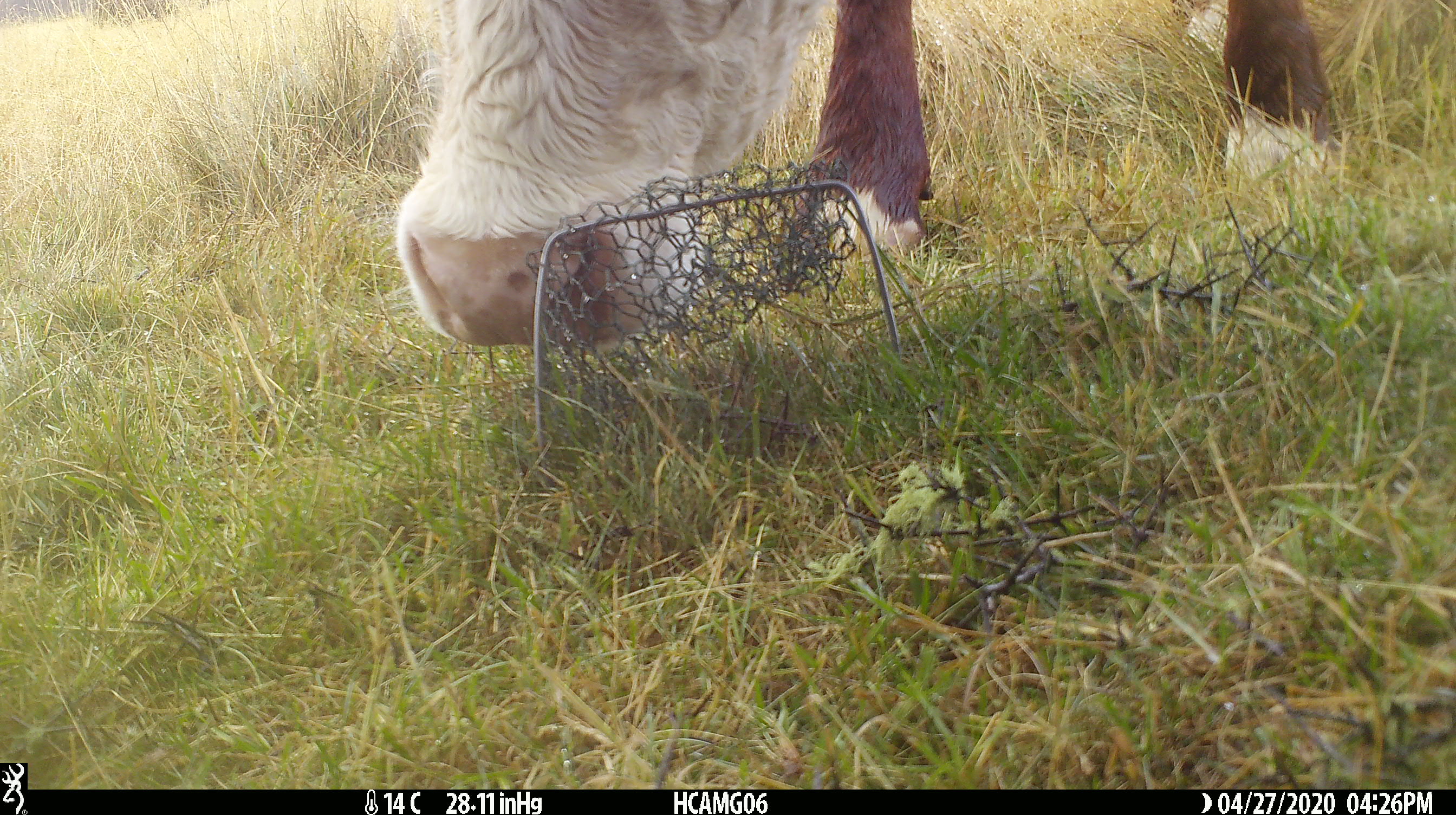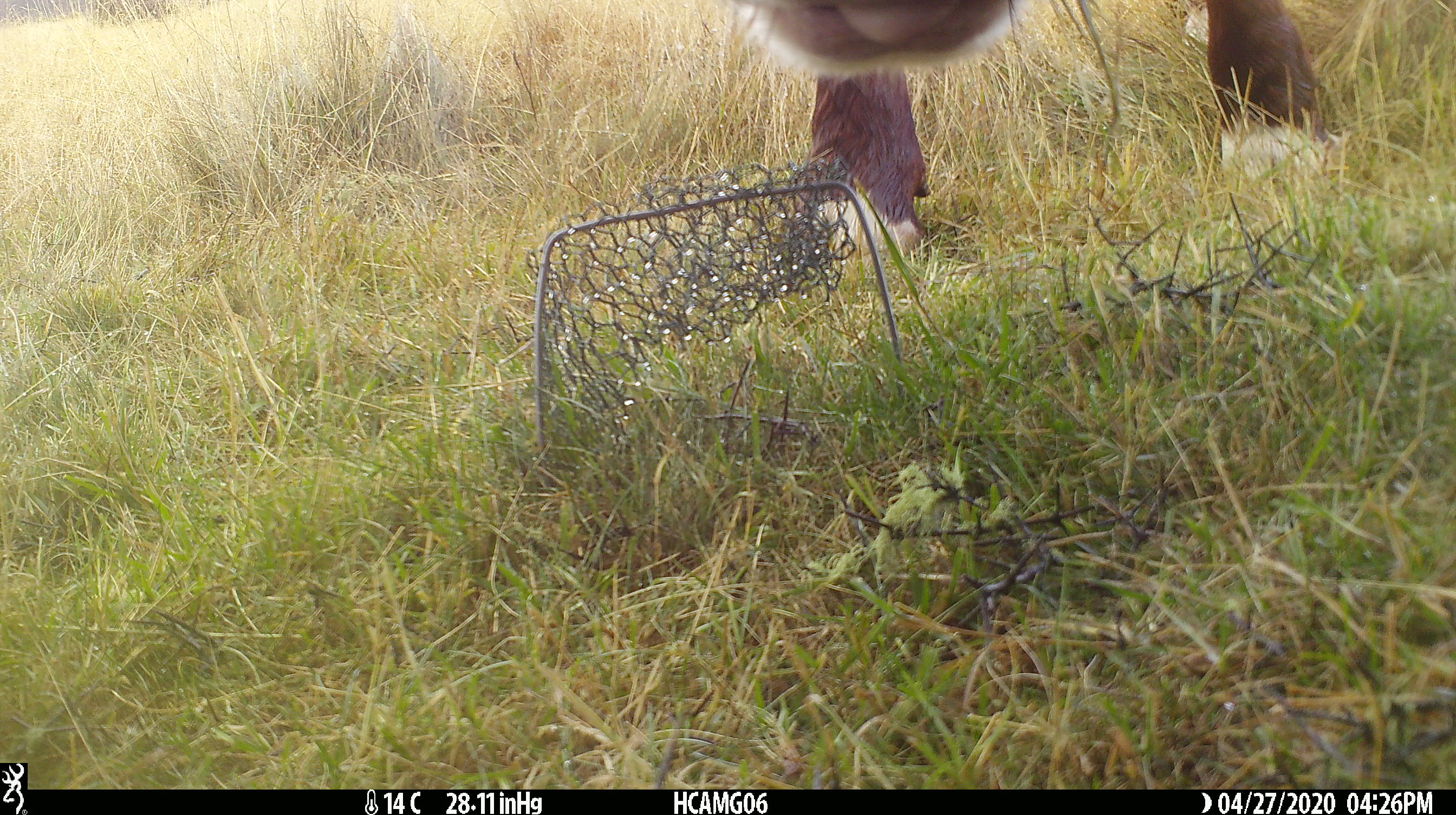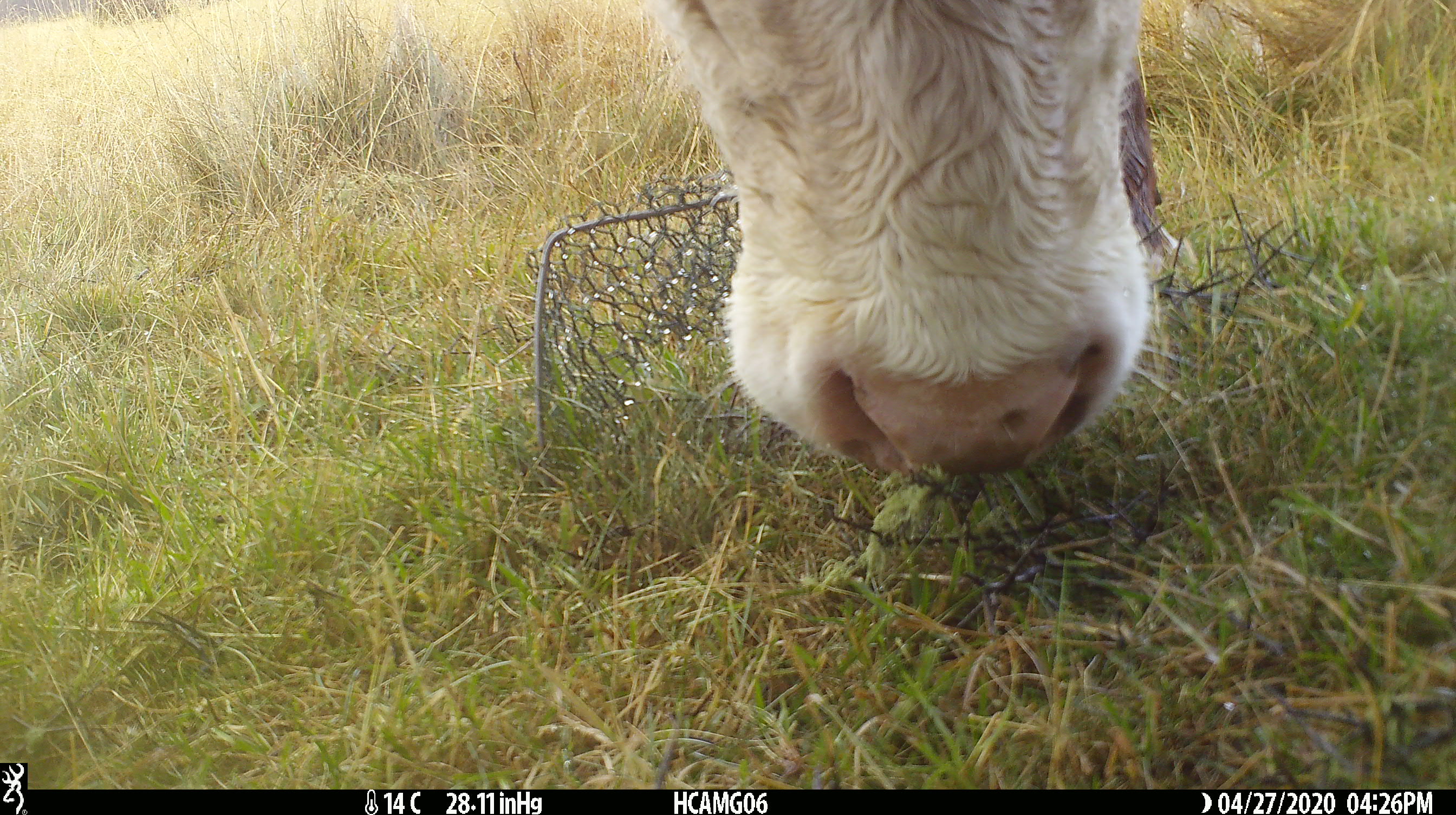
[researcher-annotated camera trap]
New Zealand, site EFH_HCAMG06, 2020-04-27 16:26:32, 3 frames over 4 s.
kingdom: Animalia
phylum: Chordata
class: Mammalia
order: Artiodactyla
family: Bovidae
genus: Bos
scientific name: Bos taurus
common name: domestic cow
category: cow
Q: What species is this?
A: Cow (domestic cow) (Bos taurus).